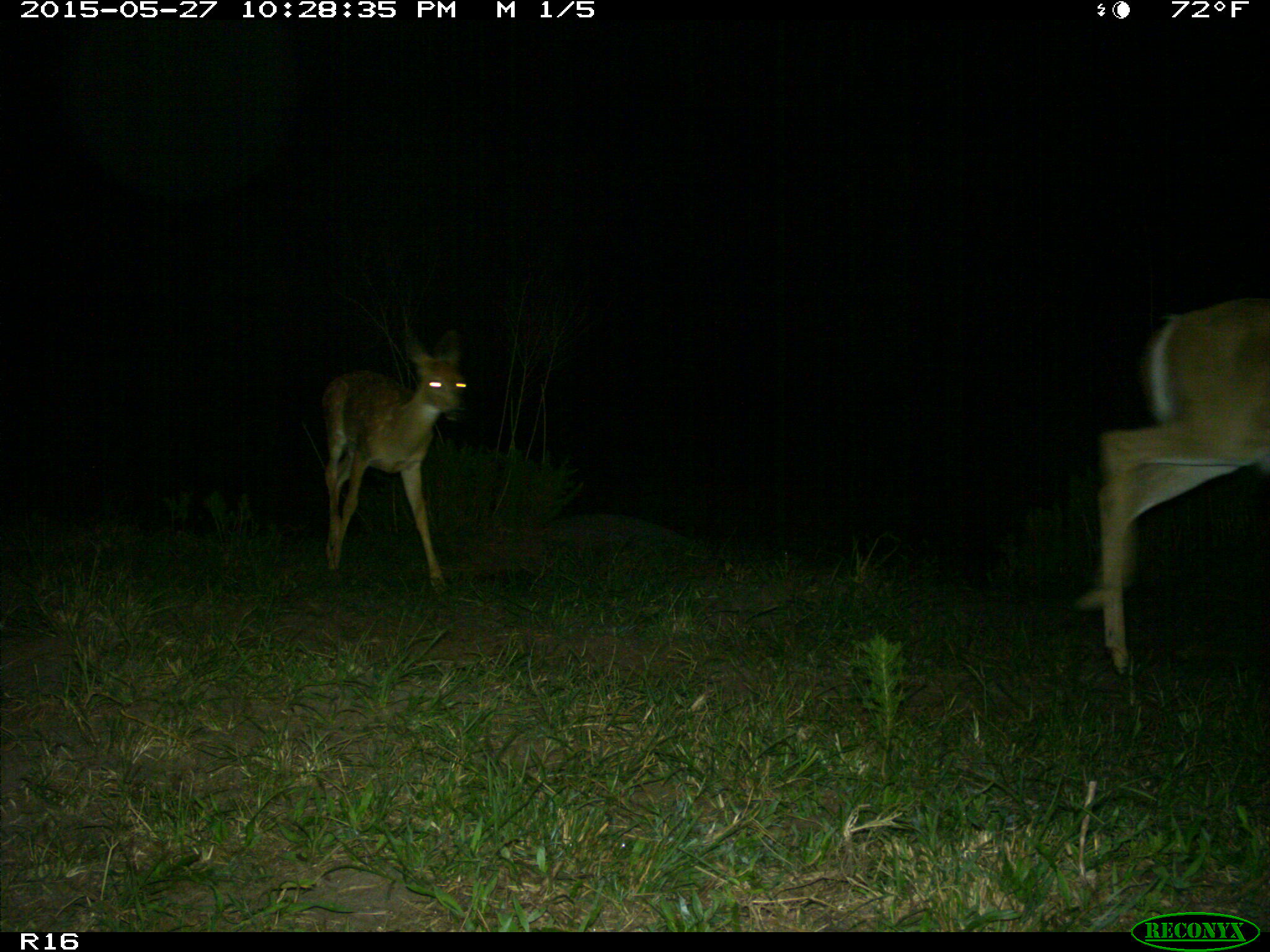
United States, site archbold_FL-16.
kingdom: Animalia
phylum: Chordata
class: Mammalia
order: Artiodactyla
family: Cervidae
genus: Odocoileus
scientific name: Odocoileus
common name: deer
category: unidentified deer